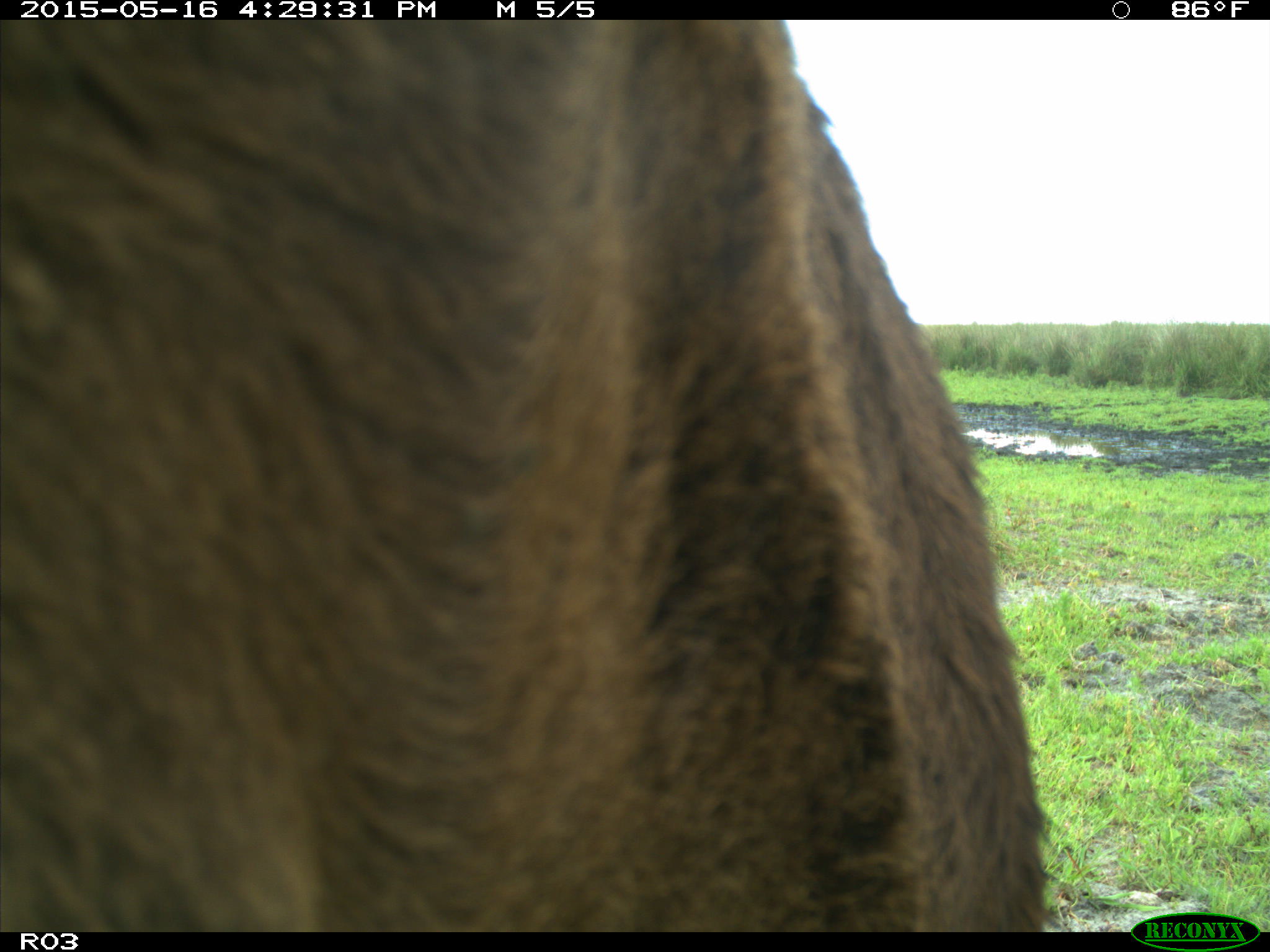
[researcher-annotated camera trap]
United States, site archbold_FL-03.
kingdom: Animalia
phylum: Chordata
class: Mammalia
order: Artiodactyla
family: Bovidae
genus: Bos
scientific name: Bos taurus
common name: domestic cow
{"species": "Bos taurus (domestic cow)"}